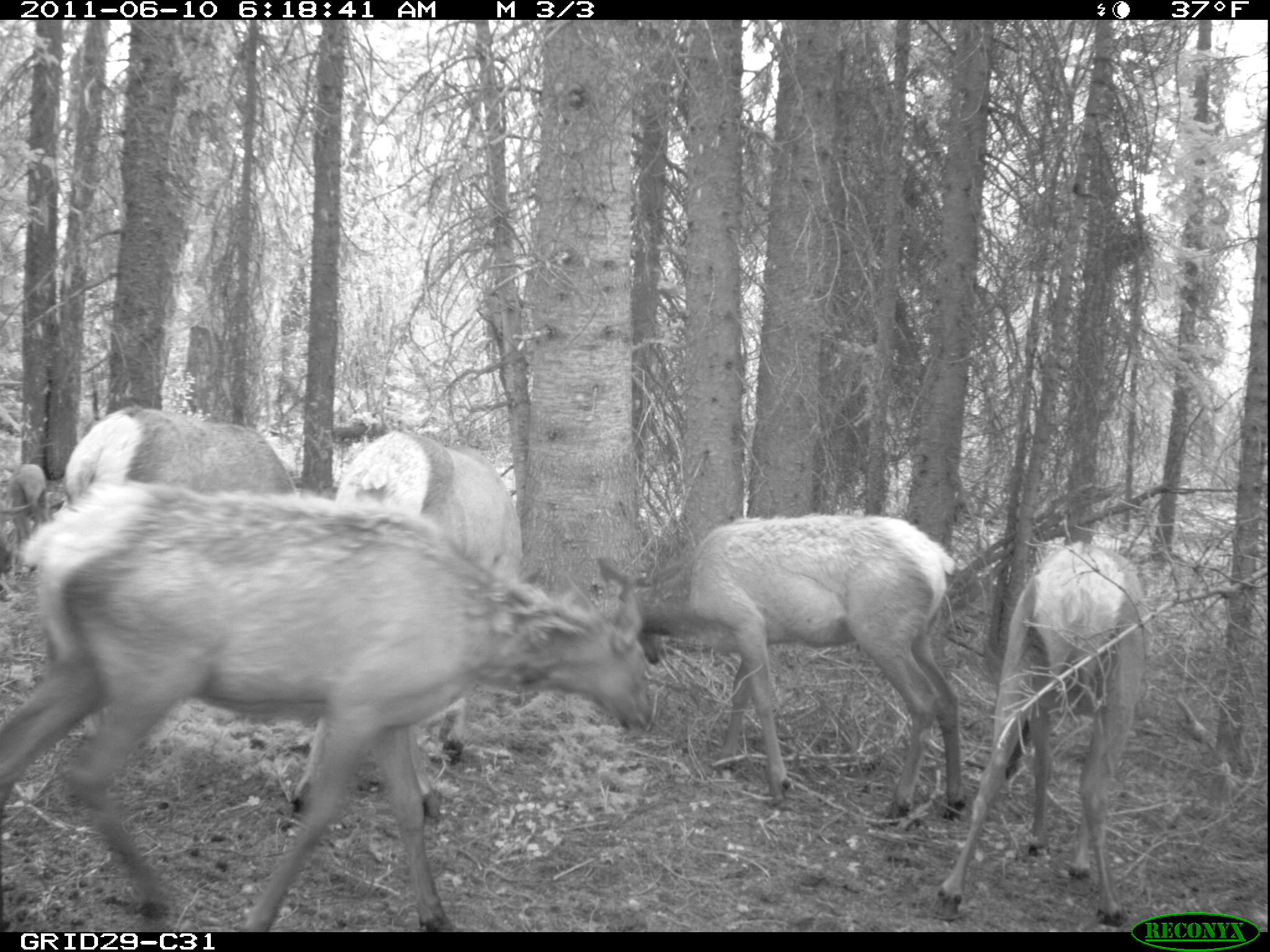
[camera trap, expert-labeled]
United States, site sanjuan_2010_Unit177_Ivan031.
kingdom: Animalia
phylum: Chordata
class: Mammalia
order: Artiodactyla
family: Cervidae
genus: Cervus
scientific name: Cervus elaphus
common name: red deer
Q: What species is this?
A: Cervus elaphus (red deer).